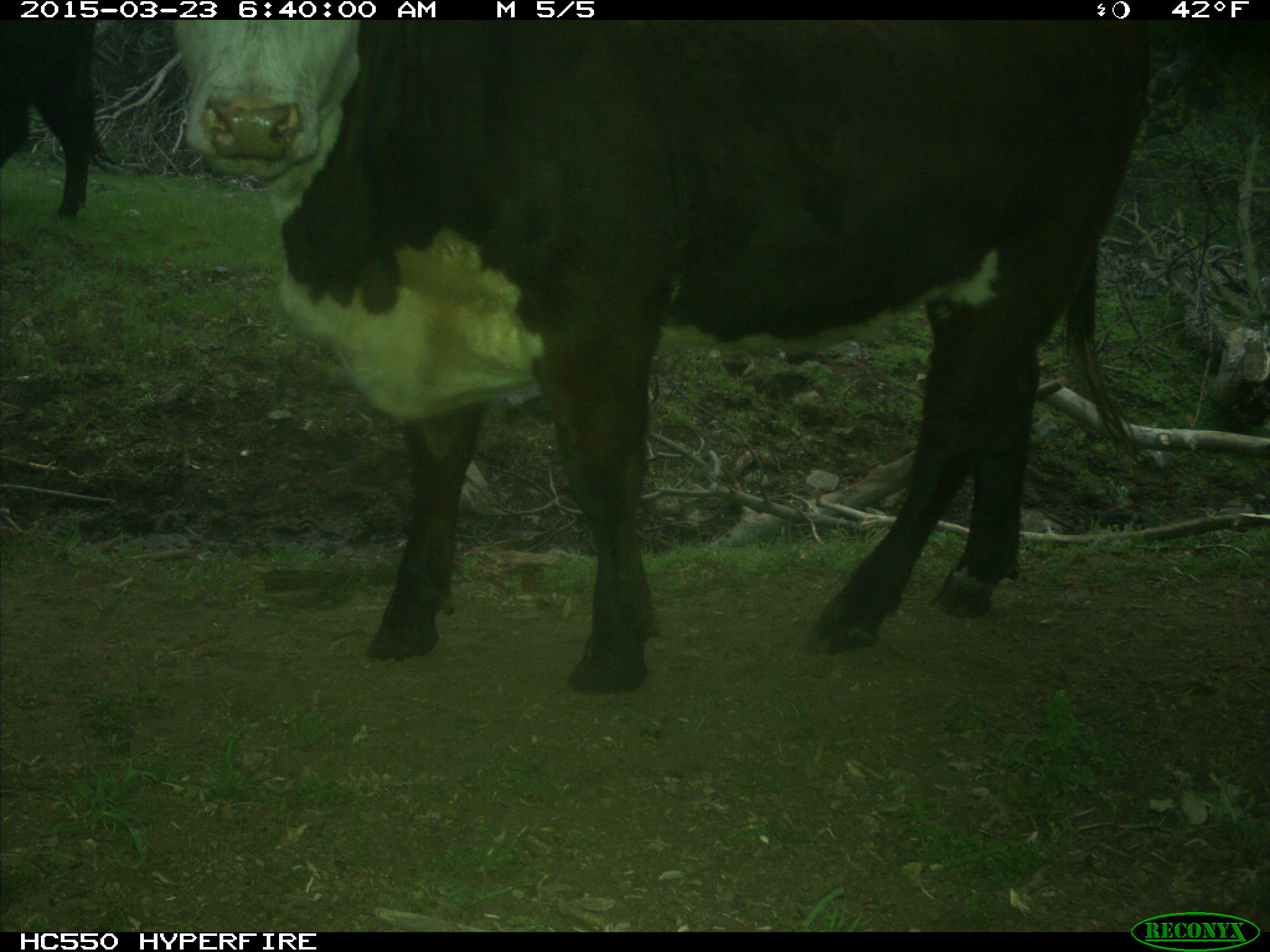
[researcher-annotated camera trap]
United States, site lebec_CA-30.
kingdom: Animalia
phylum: Chordata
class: Mammalia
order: Artiodactyla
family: Bovidae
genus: Bos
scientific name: Bos taurus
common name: domestic cow